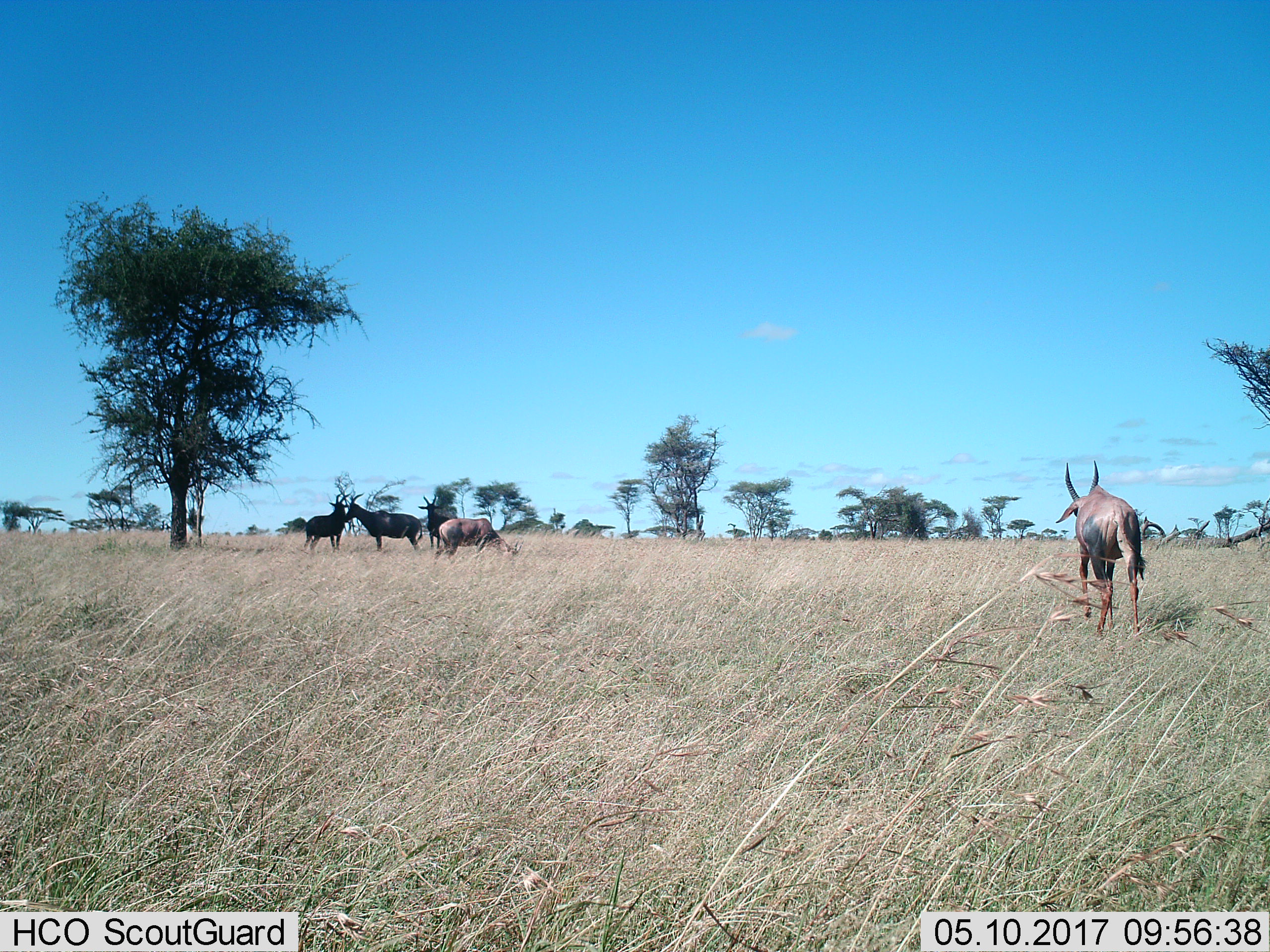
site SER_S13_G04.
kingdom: Animalia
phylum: Chordata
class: Mammalia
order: Artiodactyla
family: Bovidae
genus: Damaliscus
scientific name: Damaliscus lunatus jimela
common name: topi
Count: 5.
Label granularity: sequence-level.